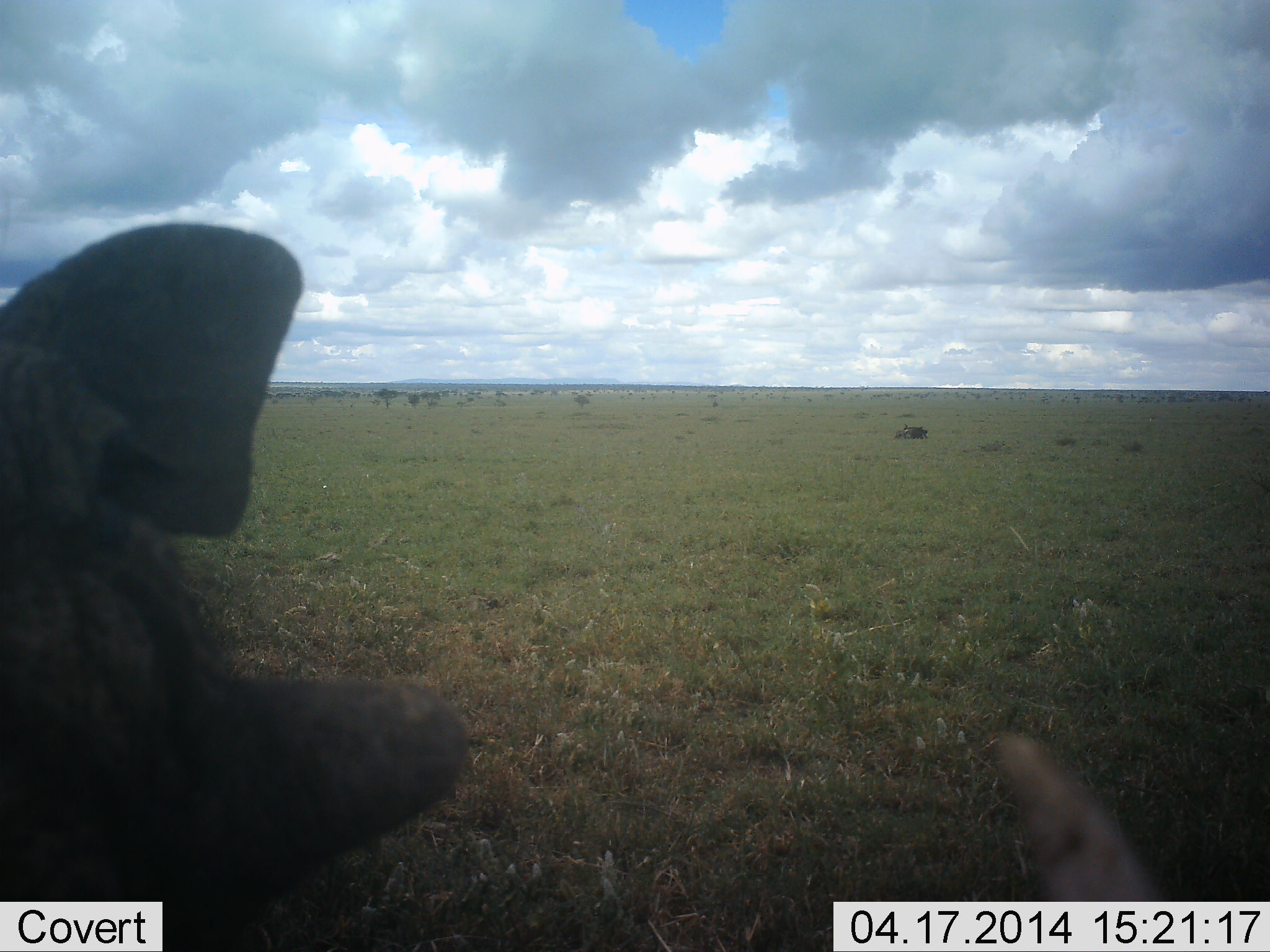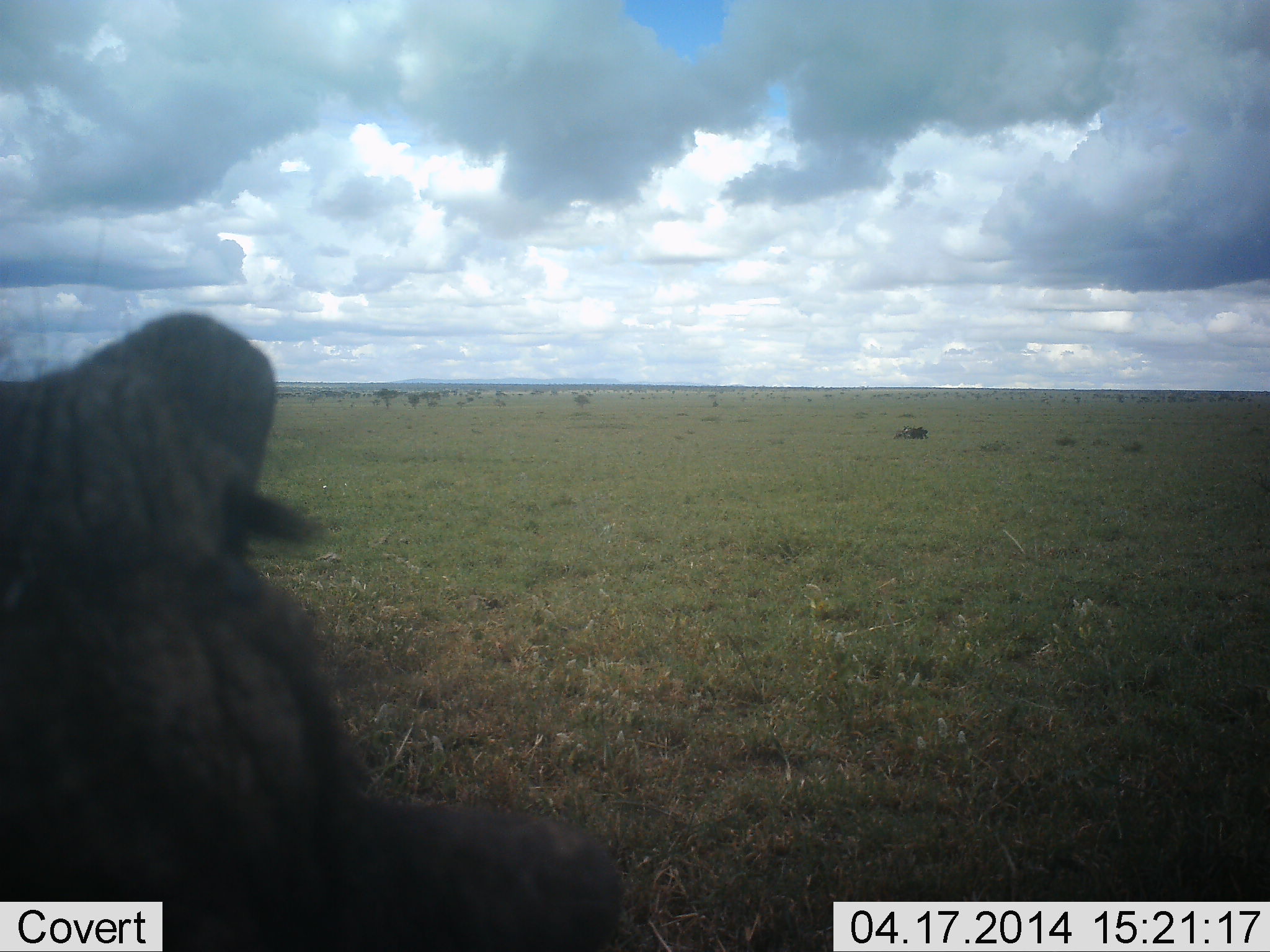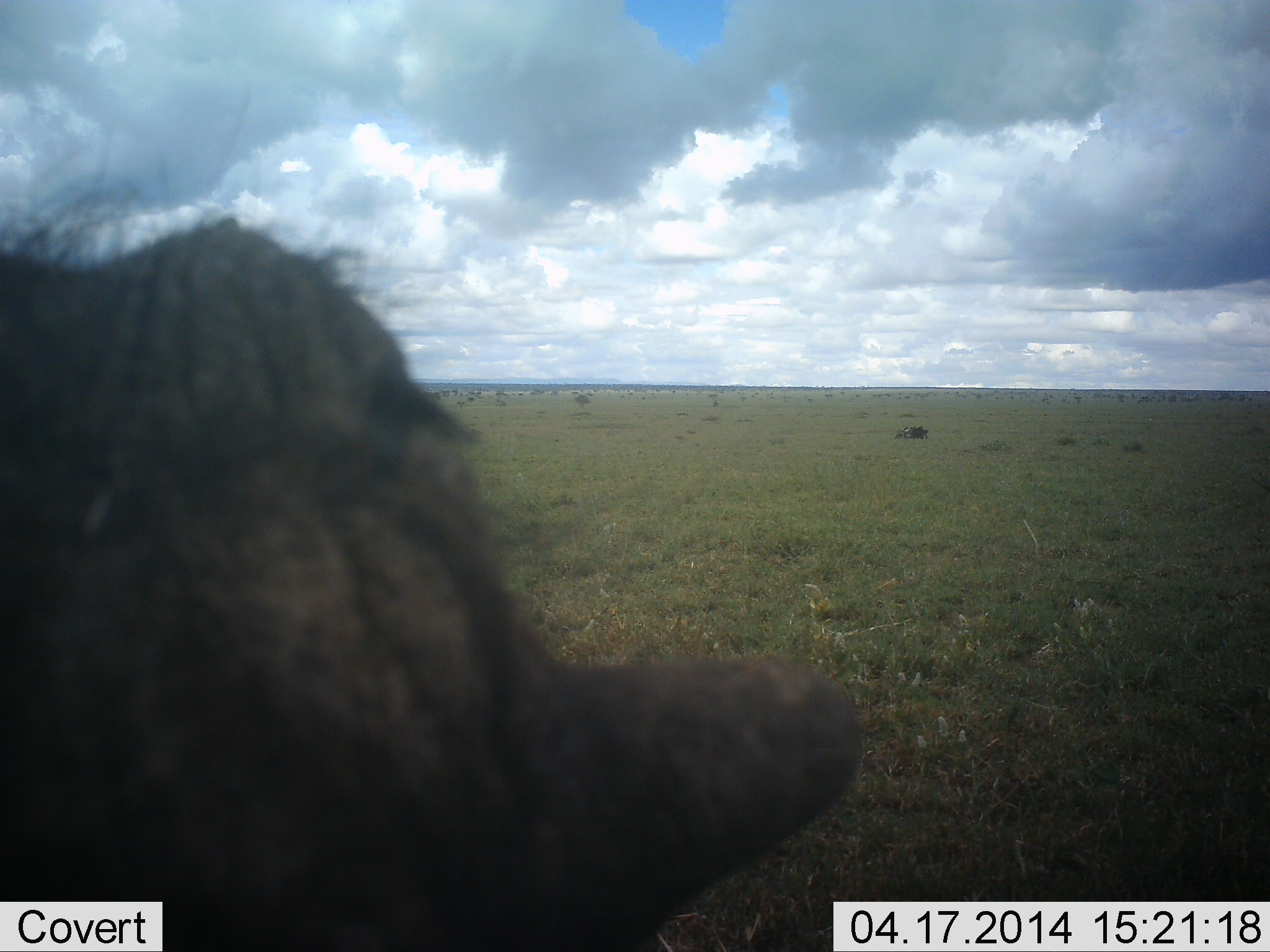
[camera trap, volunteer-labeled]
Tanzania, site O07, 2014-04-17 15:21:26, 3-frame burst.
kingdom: Animalia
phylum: Chordata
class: Mammalia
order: Artiodactyla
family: Suidae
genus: Phacochoerus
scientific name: Phacochoerus africanus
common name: warthog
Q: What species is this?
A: Warthog (Phacochoerus africanus).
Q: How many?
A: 1.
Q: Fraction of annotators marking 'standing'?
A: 80%.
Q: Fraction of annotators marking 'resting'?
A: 0%.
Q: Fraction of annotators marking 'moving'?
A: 10%.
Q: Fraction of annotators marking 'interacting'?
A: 10%.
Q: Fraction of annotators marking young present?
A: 0%.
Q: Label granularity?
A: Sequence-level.